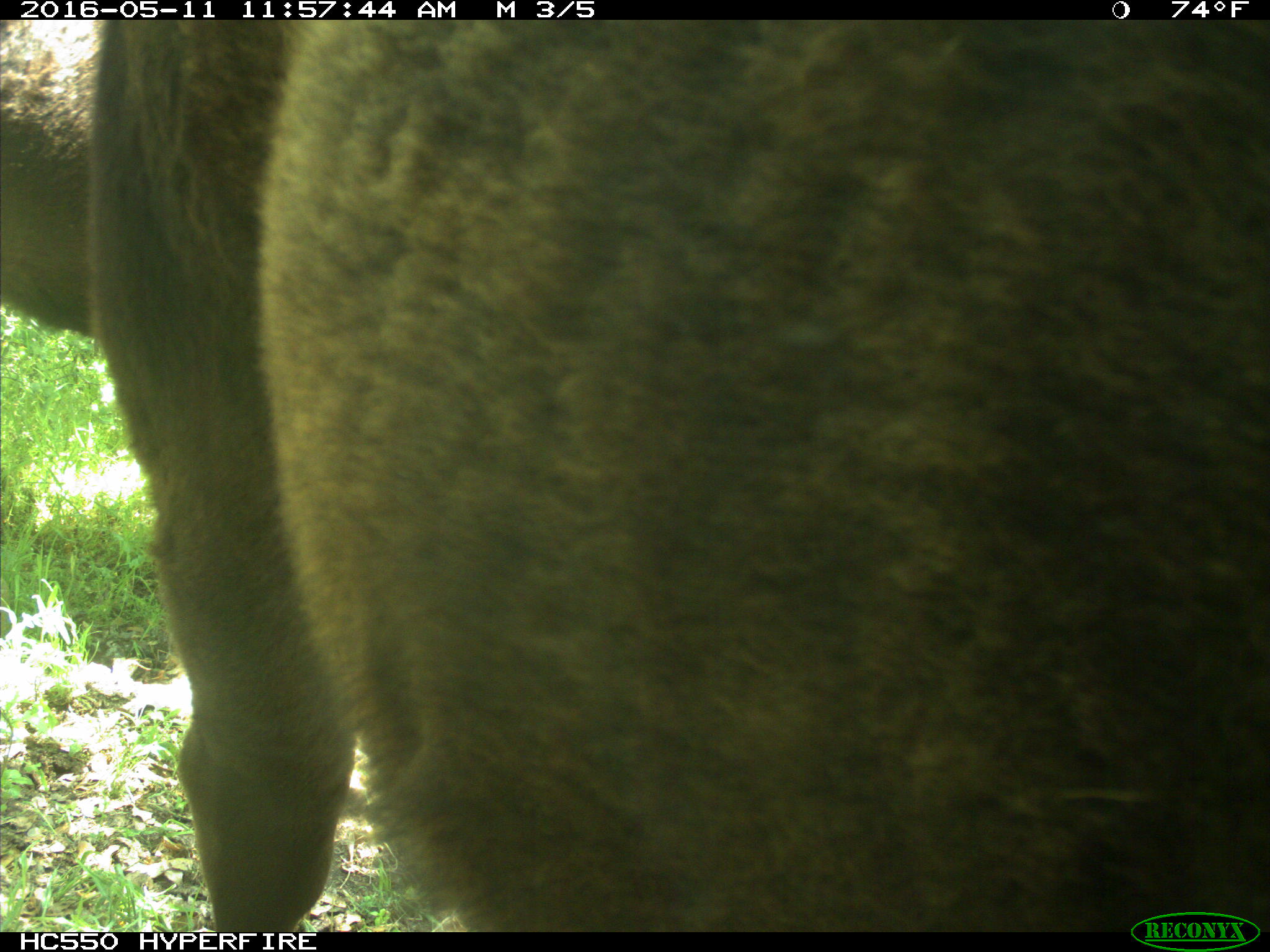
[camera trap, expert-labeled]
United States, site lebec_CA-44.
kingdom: Animalia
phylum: Chordata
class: Mammalia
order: Artiodactyla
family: Bovidae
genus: Bos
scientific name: Bos taurus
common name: domestic cow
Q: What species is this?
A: Bos taurus (domestic cow).